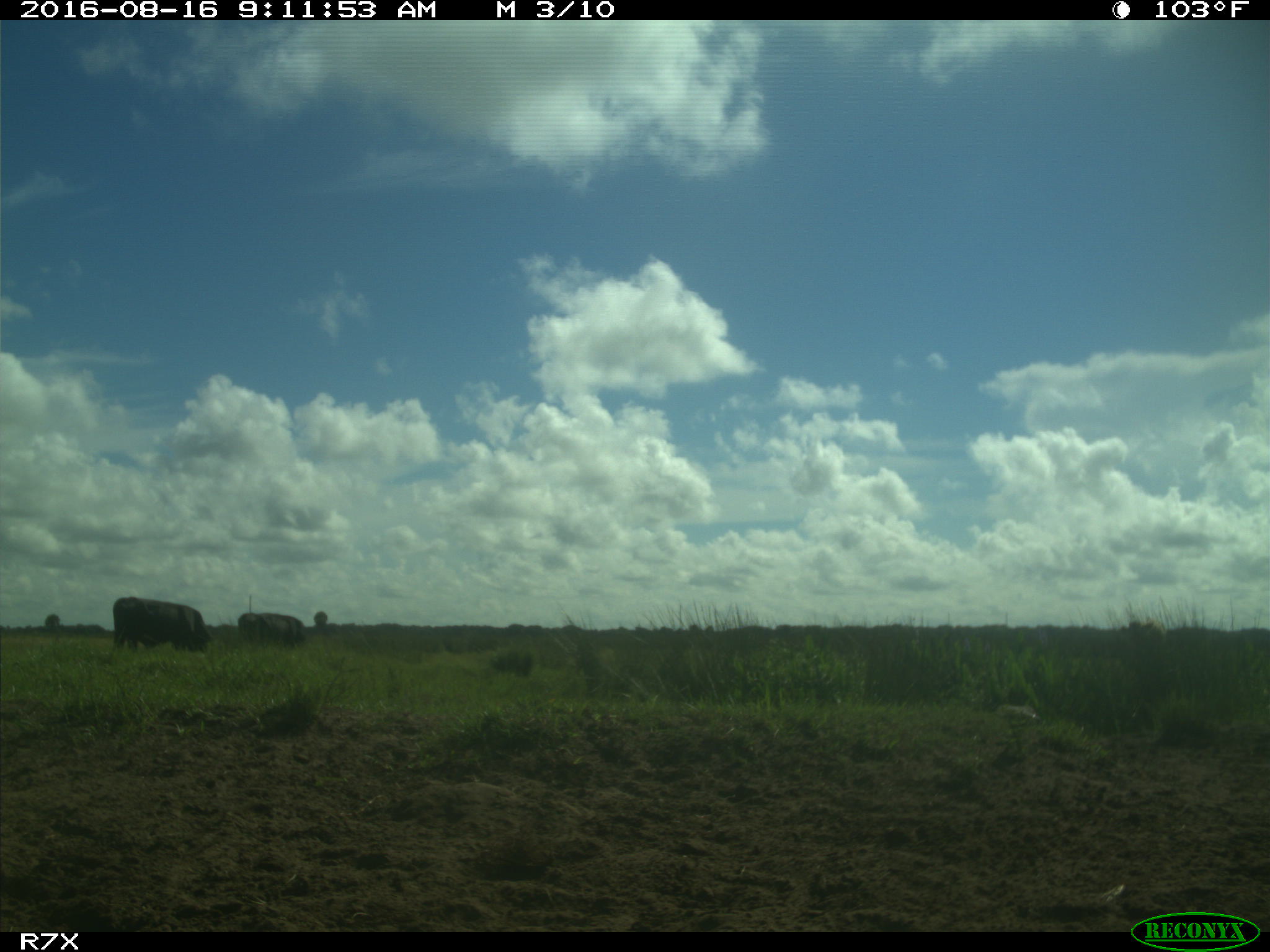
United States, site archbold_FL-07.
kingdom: Animalia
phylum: Chordata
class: Mammalia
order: Artiodactyla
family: Bovidae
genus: Bos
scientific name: Bos taurus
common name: domestic cow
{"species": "Bos taurus (domestic cow)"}